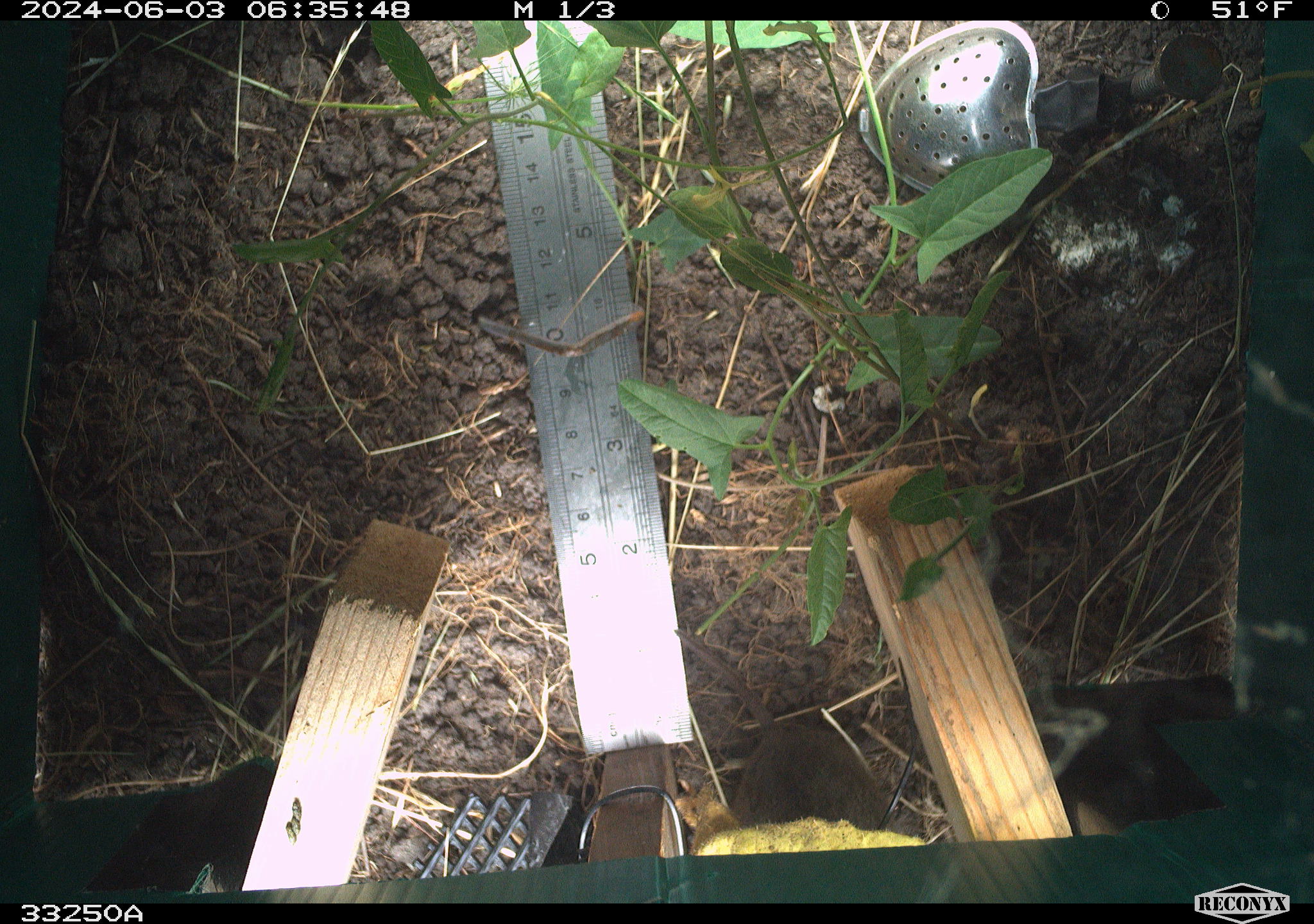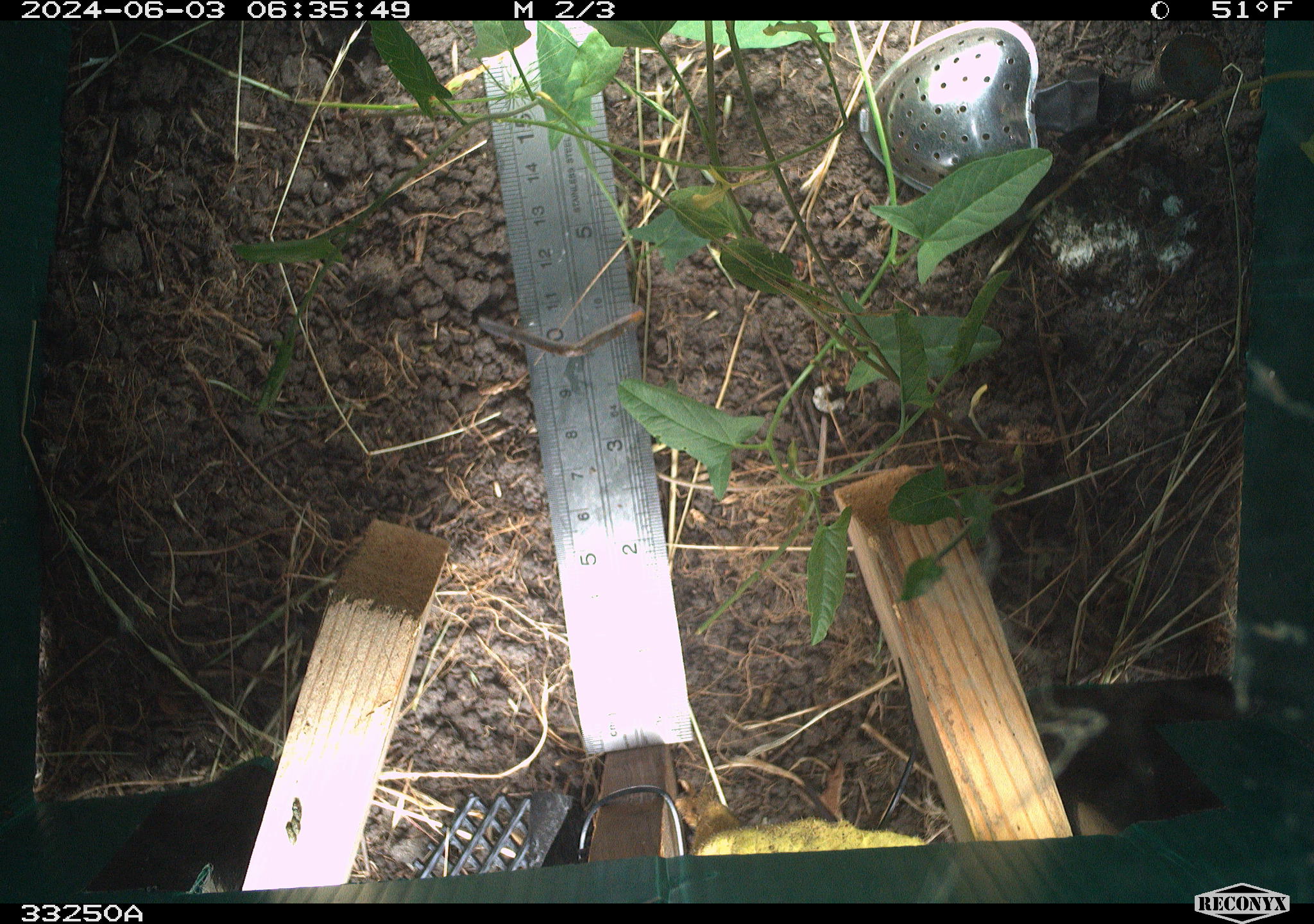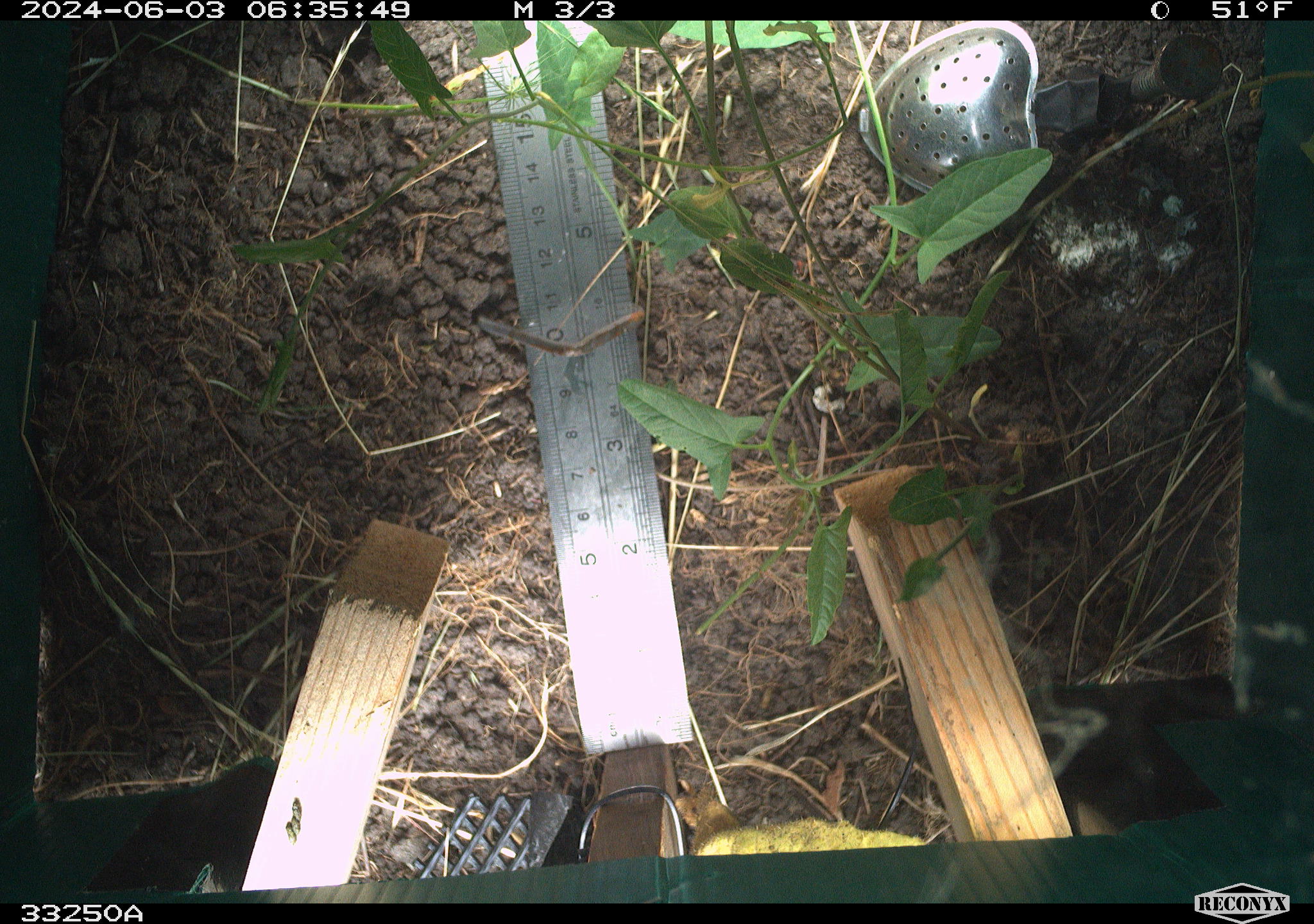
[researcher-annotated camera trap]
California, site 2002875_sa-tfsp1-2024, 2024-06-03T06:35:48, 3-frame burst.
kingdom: Animalia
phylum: Chordata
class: Mammalia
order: Rodentia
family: Cricetidae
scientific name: Arvicolinae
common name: voles, lemmings, and muskrats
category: arvicolinae subfamily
Arvicolinae subfamily (voles, lemmings, and muskrats) (Arvicolinae).